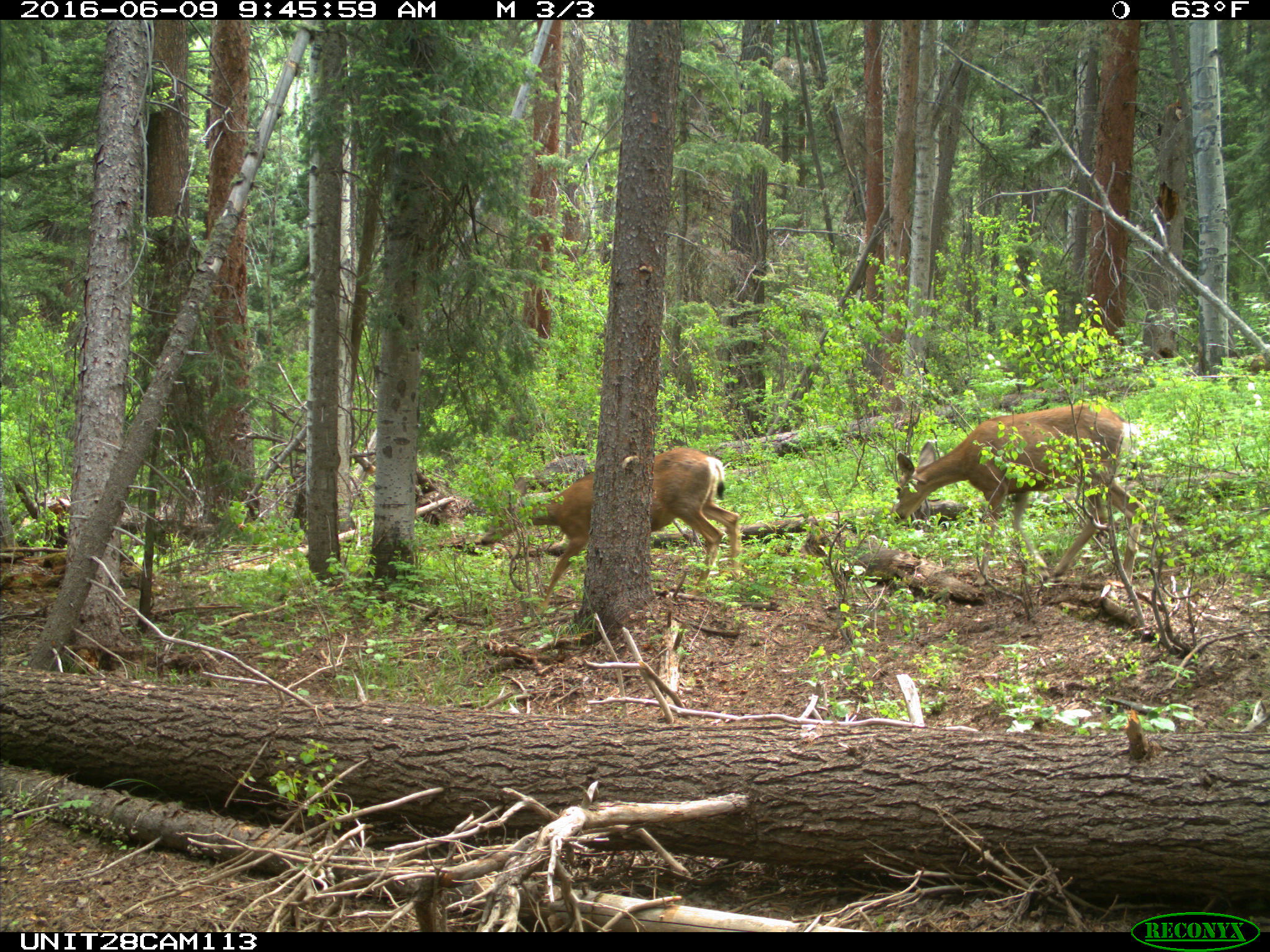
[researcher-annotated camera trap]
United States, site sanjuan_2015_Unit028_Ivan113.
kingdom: Animalia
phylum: Chordata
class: Mammalia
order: Artiodactyla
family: Cervidae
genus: Odocoileus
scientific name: Odocoileus hemionus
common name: mule deer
Odocoileus hemionus (mule deer).